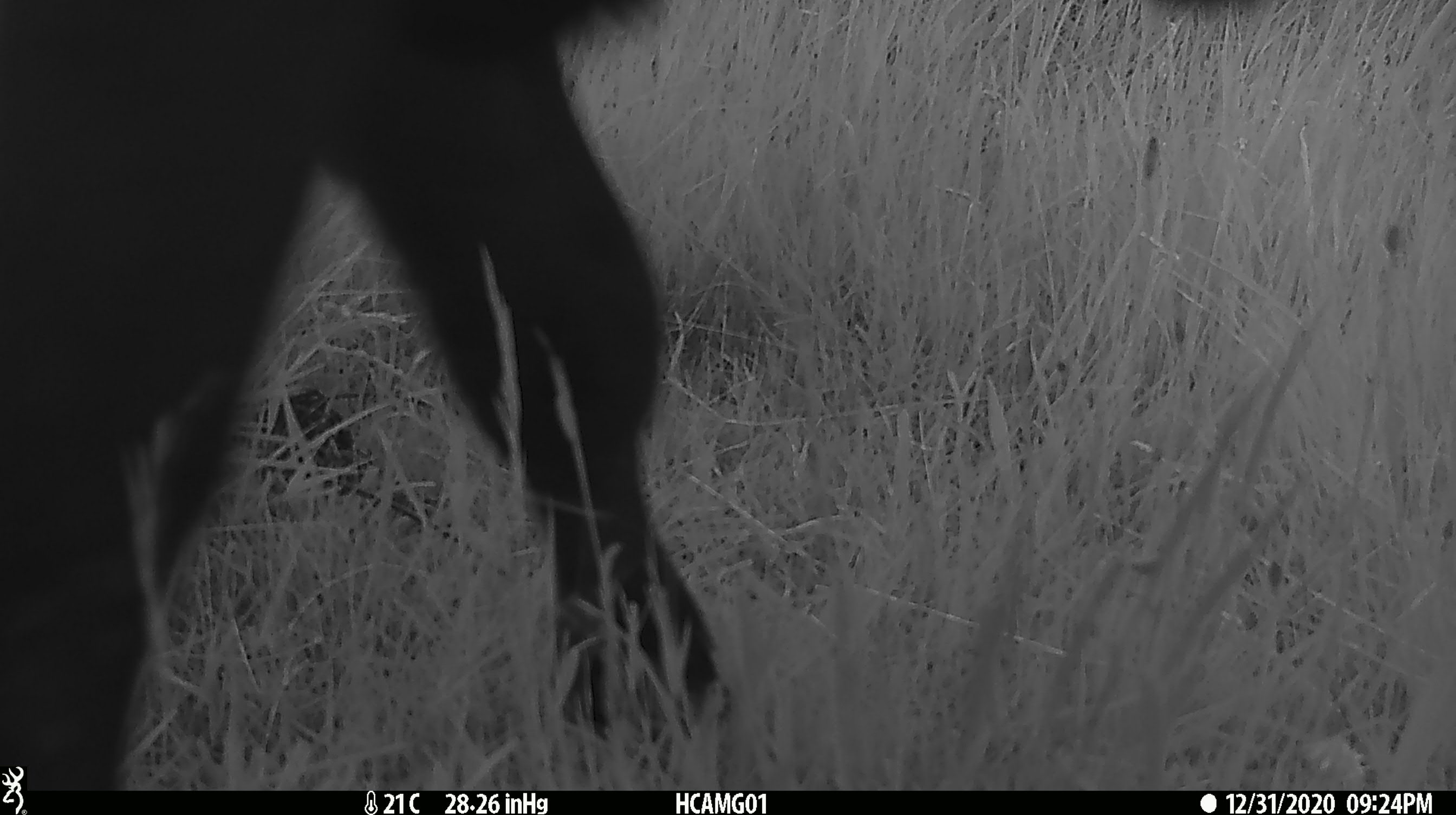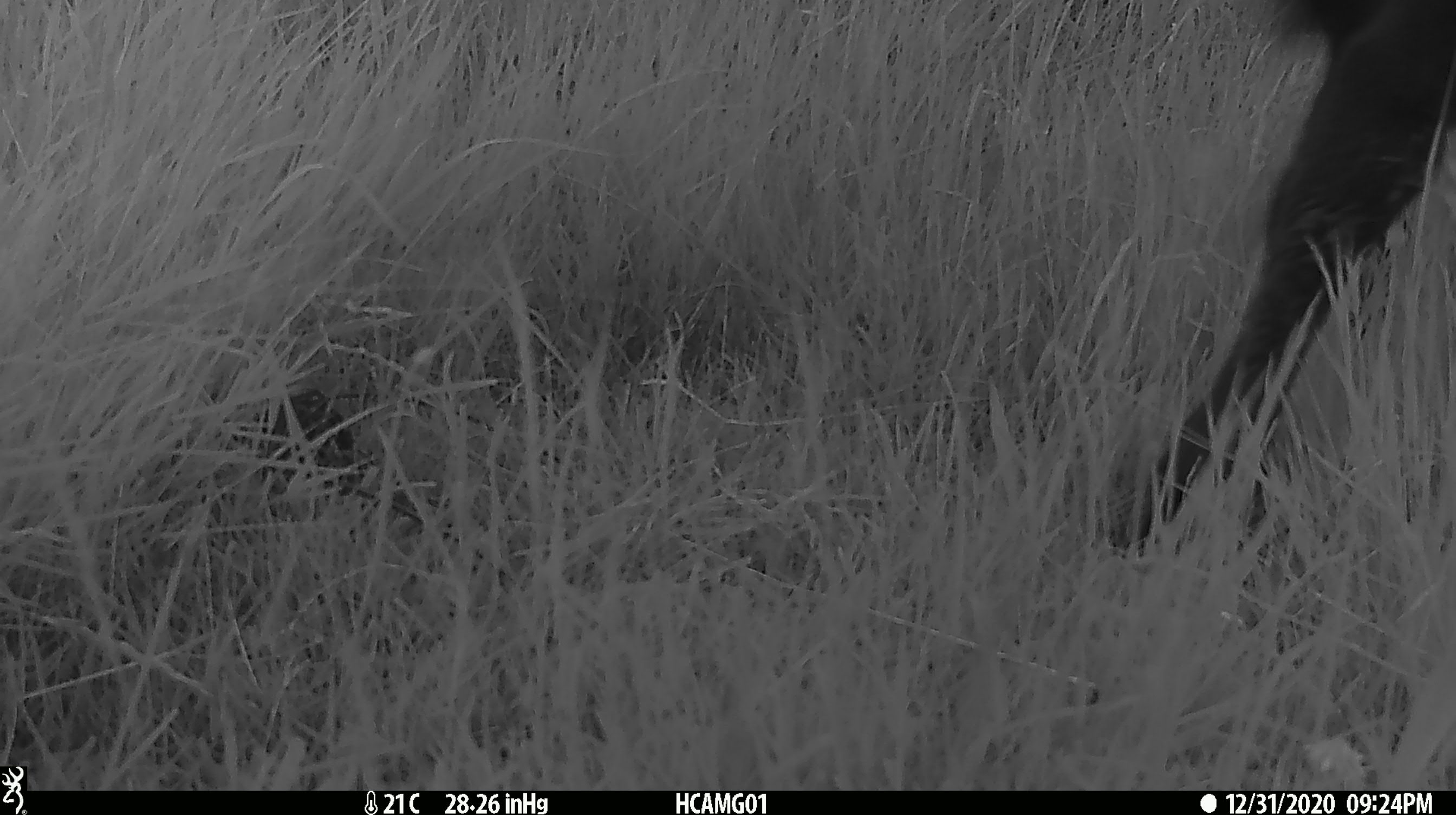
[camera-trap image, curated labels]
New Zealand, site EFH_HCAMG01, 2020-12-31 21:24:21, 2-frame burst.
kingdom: Animalia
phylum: Chordata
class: Mammalia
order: Artiodactyla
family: Bovidae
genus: Bos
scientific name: Bos taurus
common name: domestic cow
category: cow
Cow (domestic cow) (Bos taurus).